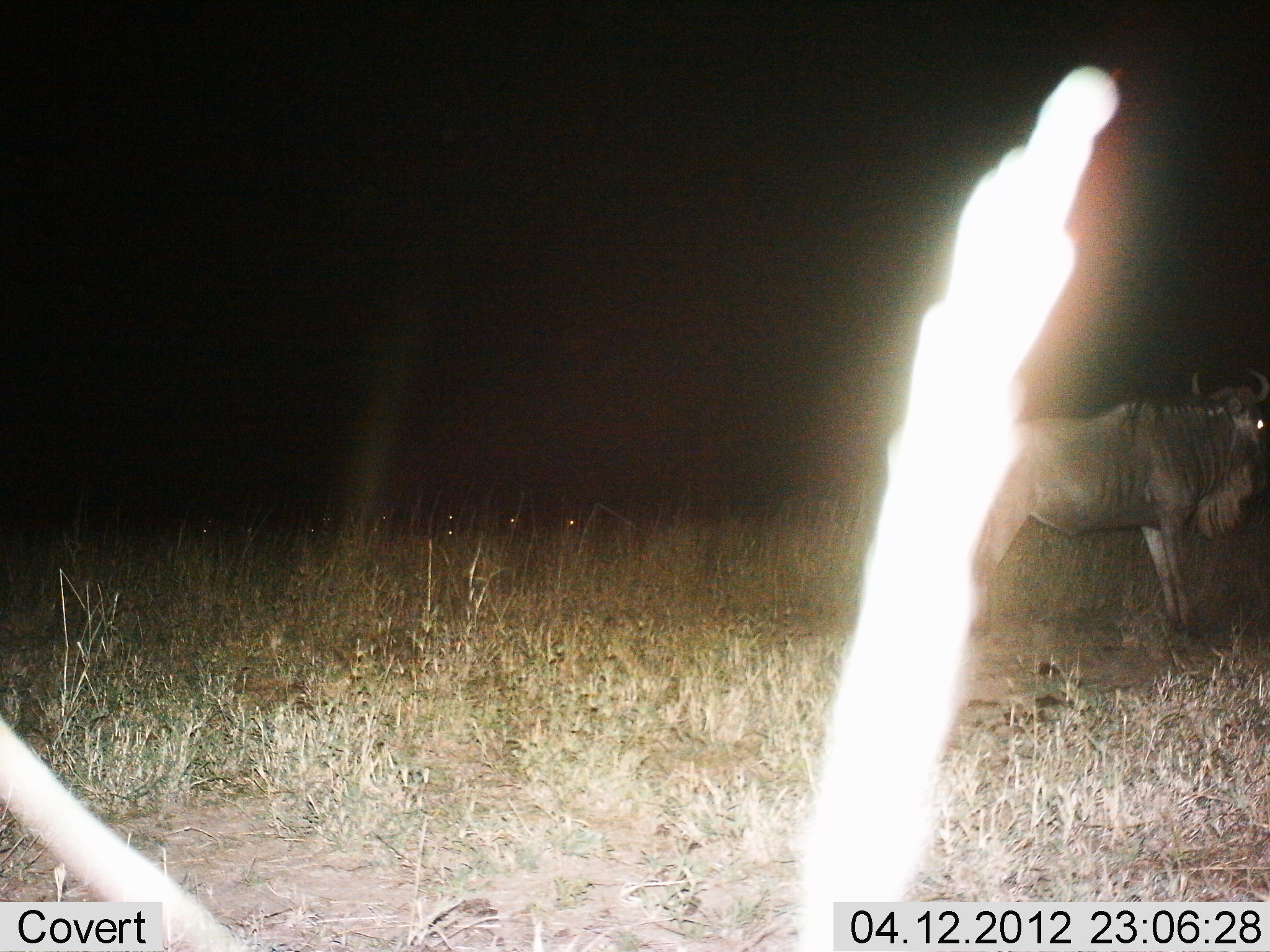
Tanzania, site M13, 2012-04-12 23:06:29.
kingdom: Animalia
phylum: Chordata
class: Mammalia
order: Artiodactyla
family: Bovidae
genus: Connochaetes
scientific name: Connochaetes taurinus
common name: blue wildebeest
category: wildebeest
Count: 1.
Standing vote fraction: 100%.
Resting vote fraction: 0%.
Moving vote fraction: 0%.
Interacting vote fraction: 0%.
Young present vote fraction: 0%.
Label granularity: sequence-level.